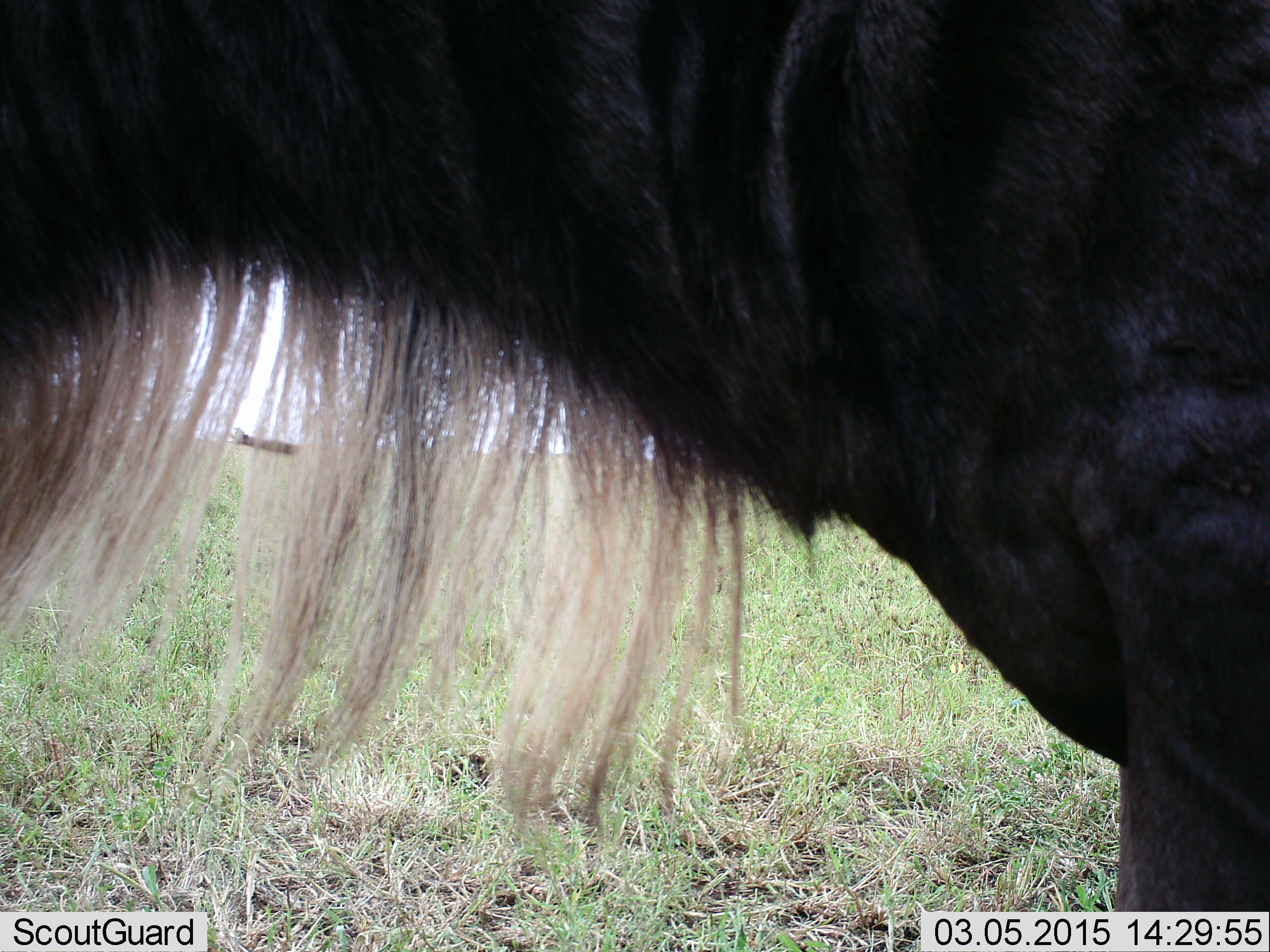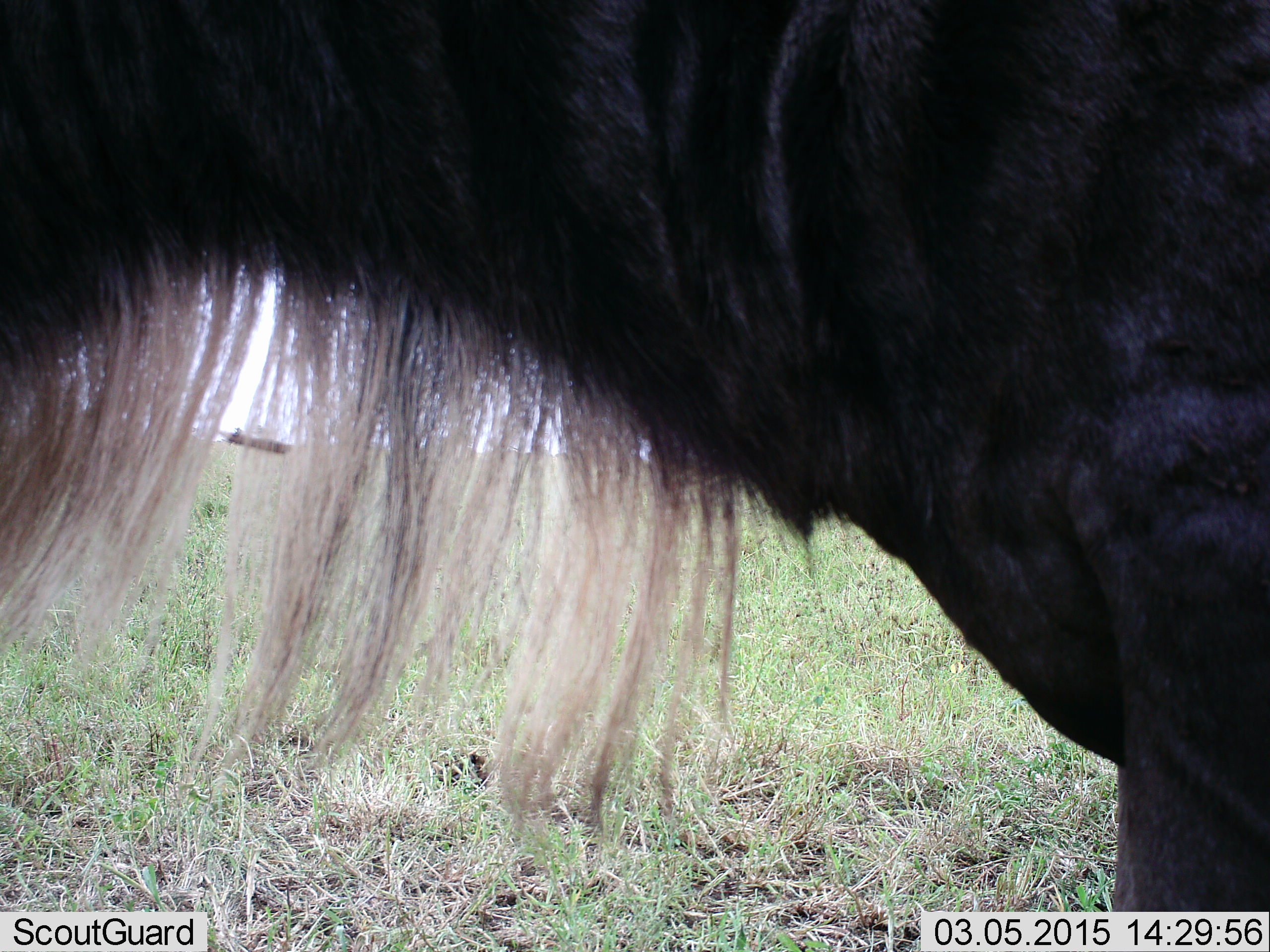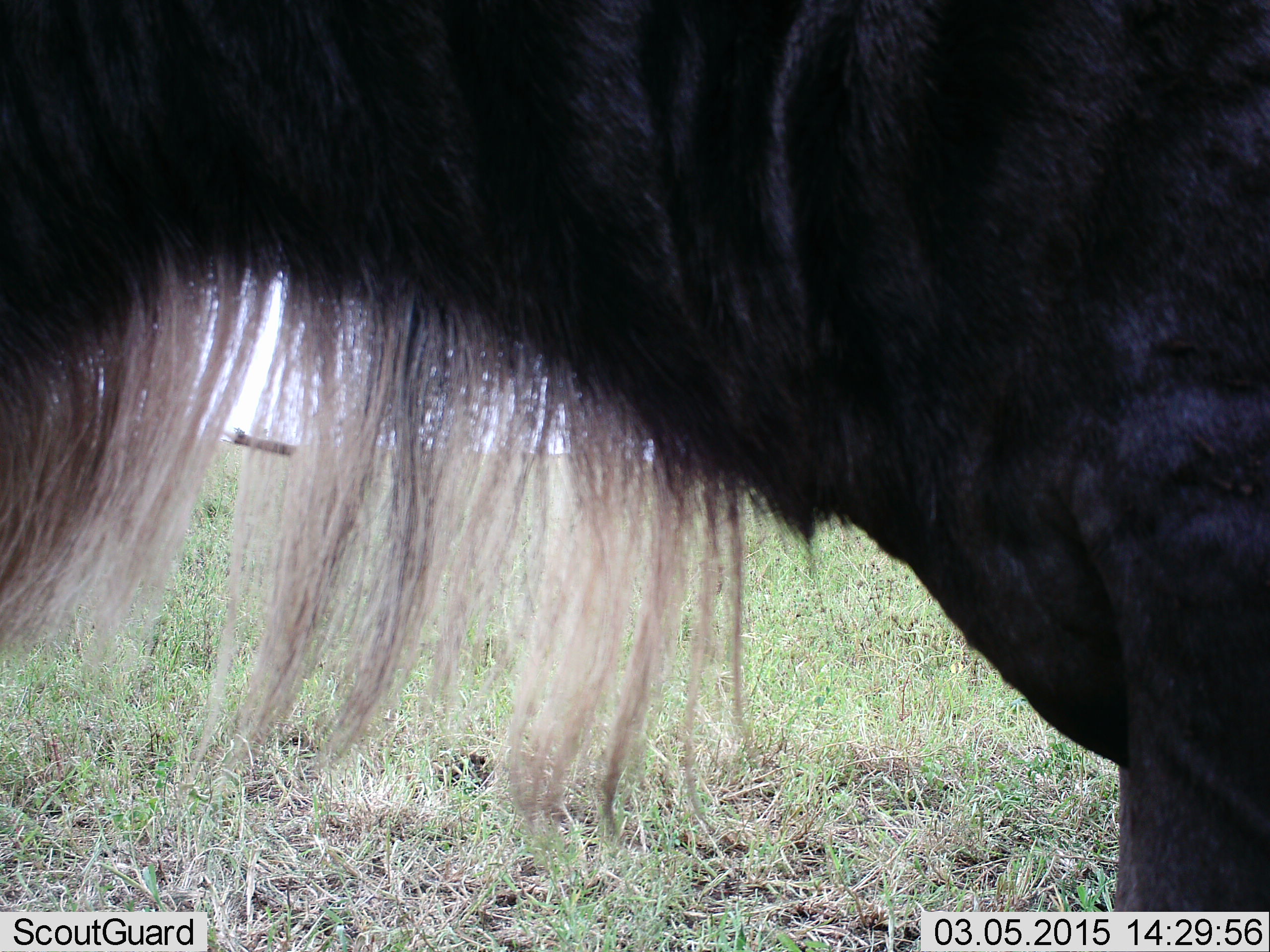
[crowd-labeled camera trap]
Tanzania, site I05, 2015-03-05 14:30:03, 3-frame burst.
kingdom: Animalia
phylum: Chordata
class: Mammalia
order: Artiodactyla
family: Bovidae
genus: Connochaetes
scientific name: Connochaetes taurinus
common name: blue wildebeest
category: wildebeest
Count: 1.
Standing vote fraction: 80%.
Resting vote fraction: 0%.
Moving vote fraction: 0%.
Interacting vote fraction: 0%.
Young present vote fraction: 0%.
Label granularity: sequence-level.